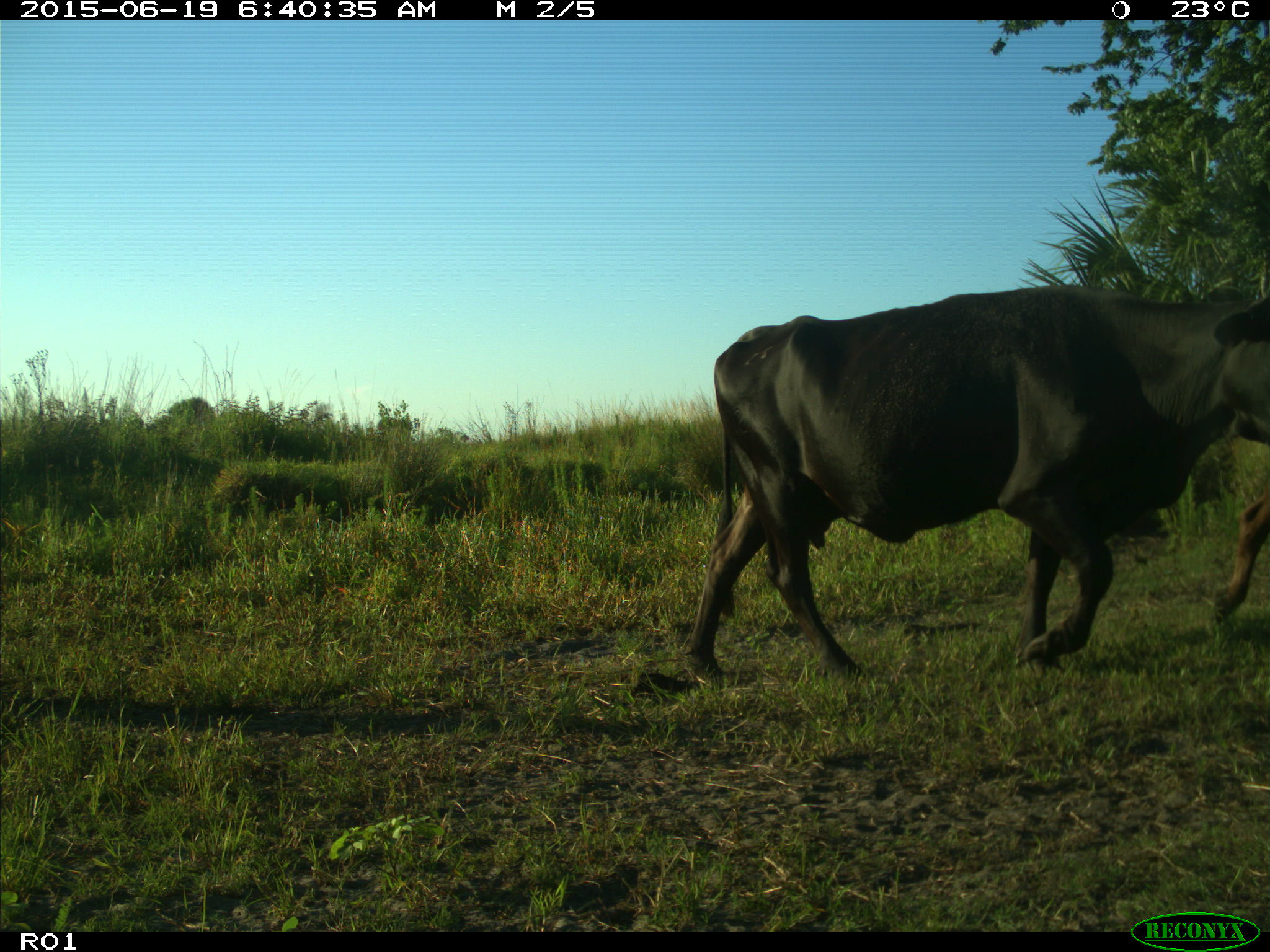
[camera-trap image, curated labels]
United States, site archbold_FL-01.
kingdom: Animalia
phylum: Chordata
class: Mammalia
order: Artiodactyla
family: Bovidae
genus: Bos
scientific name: Bos taurus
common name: domestic cow